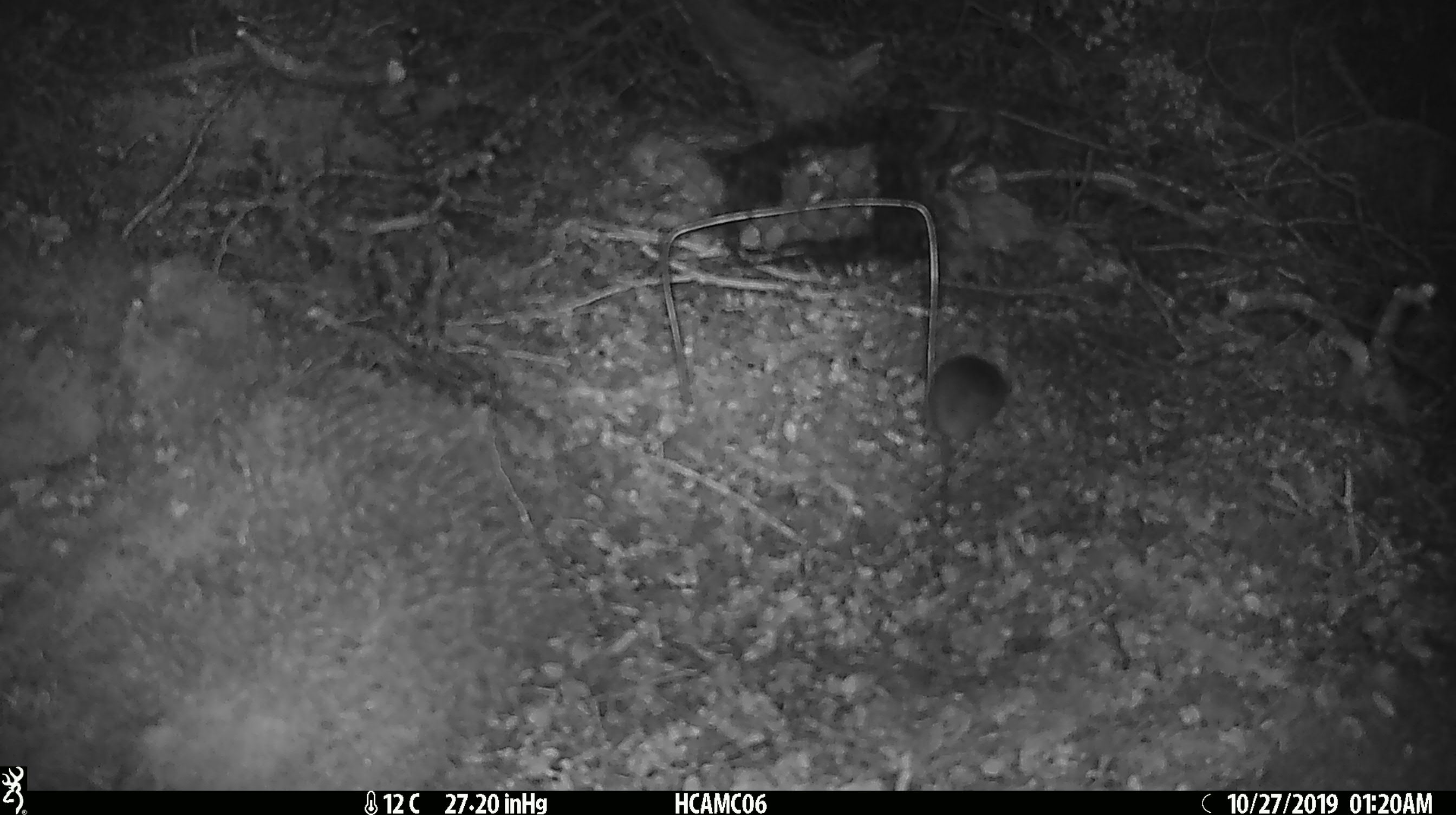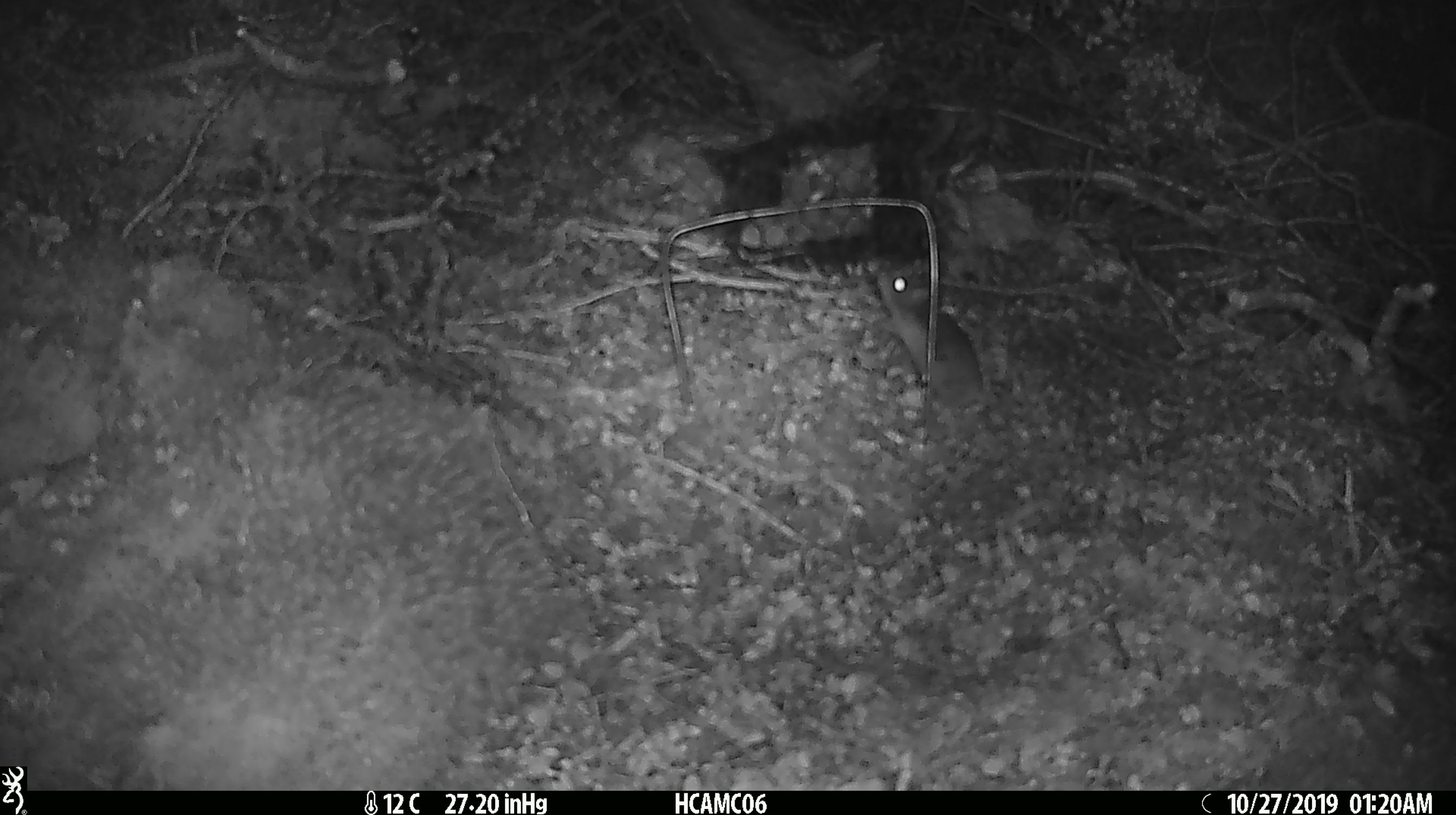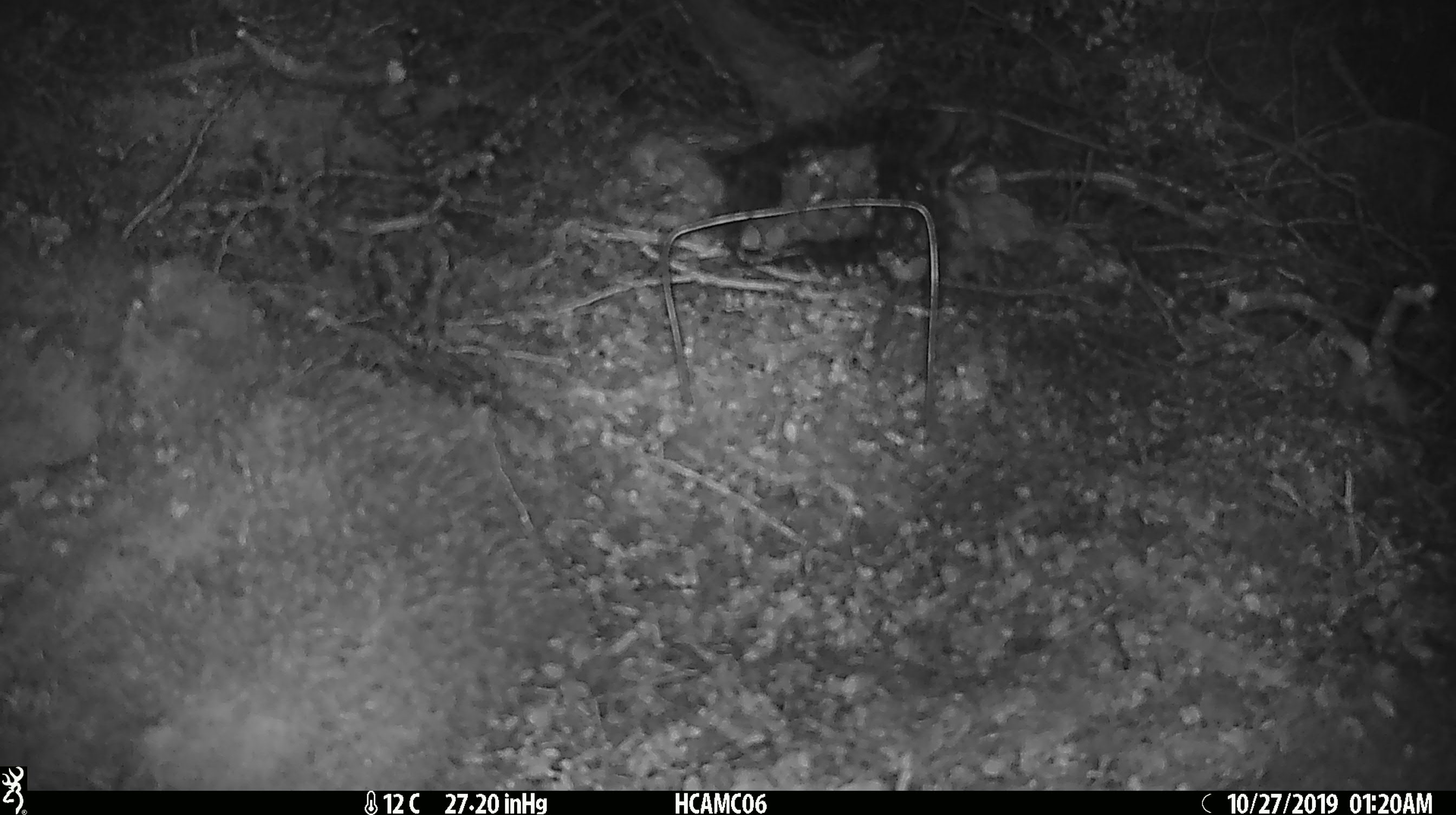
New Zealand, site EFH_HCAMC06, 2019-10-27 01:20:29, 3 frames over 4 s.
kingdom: Animalia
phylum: Chordata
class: Mammalia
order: Rodentia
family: Muridae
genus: Mus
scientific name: Mus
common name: mouse